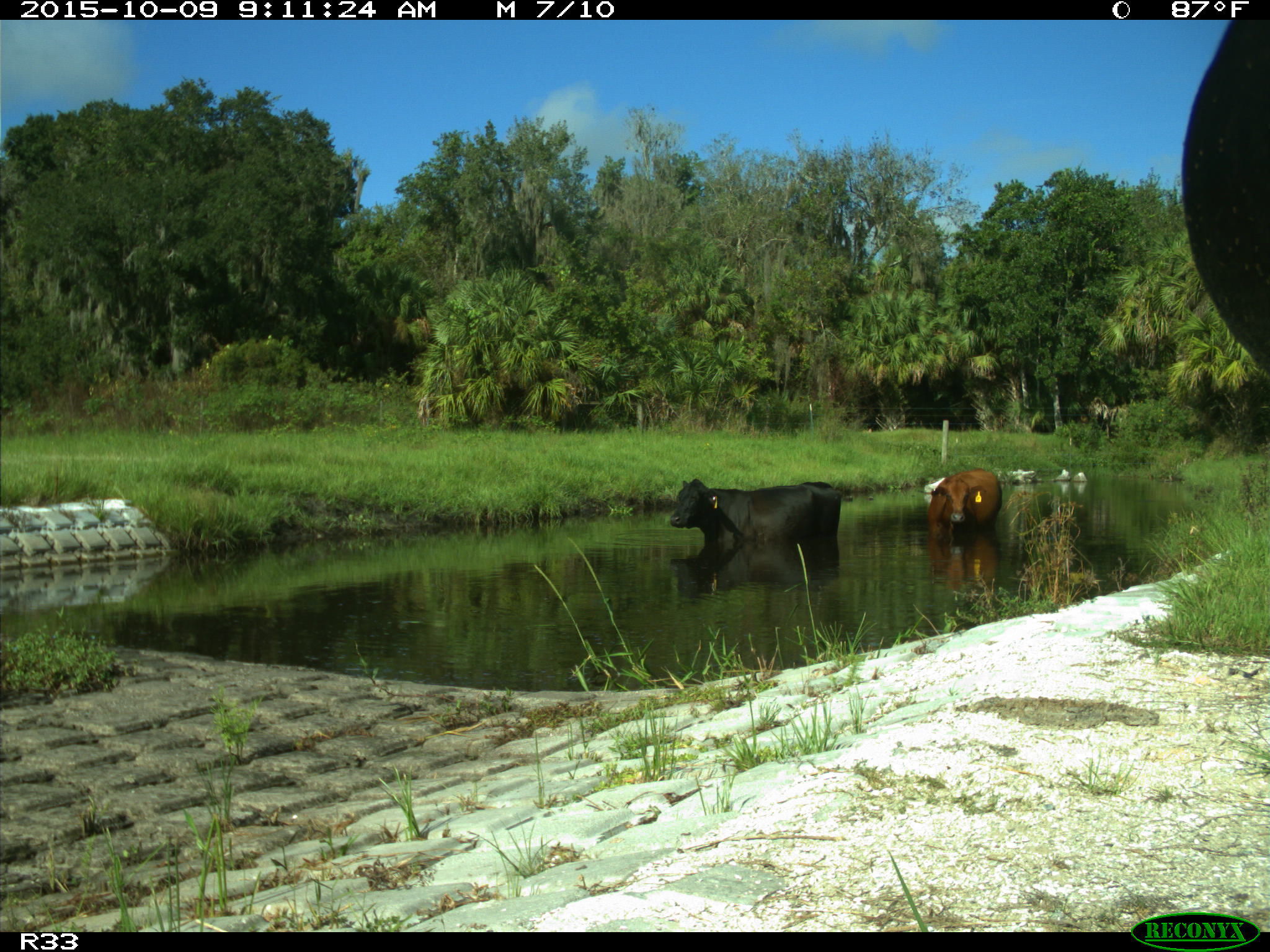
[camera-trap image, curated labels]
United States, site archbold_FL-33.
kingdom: Animalia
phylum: Chordata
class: Mammalia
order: Artiodactyla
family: Bovidae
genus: Bos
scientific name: Bos taurus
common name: domestic cow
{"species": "Bos taurus (domestic cow)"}